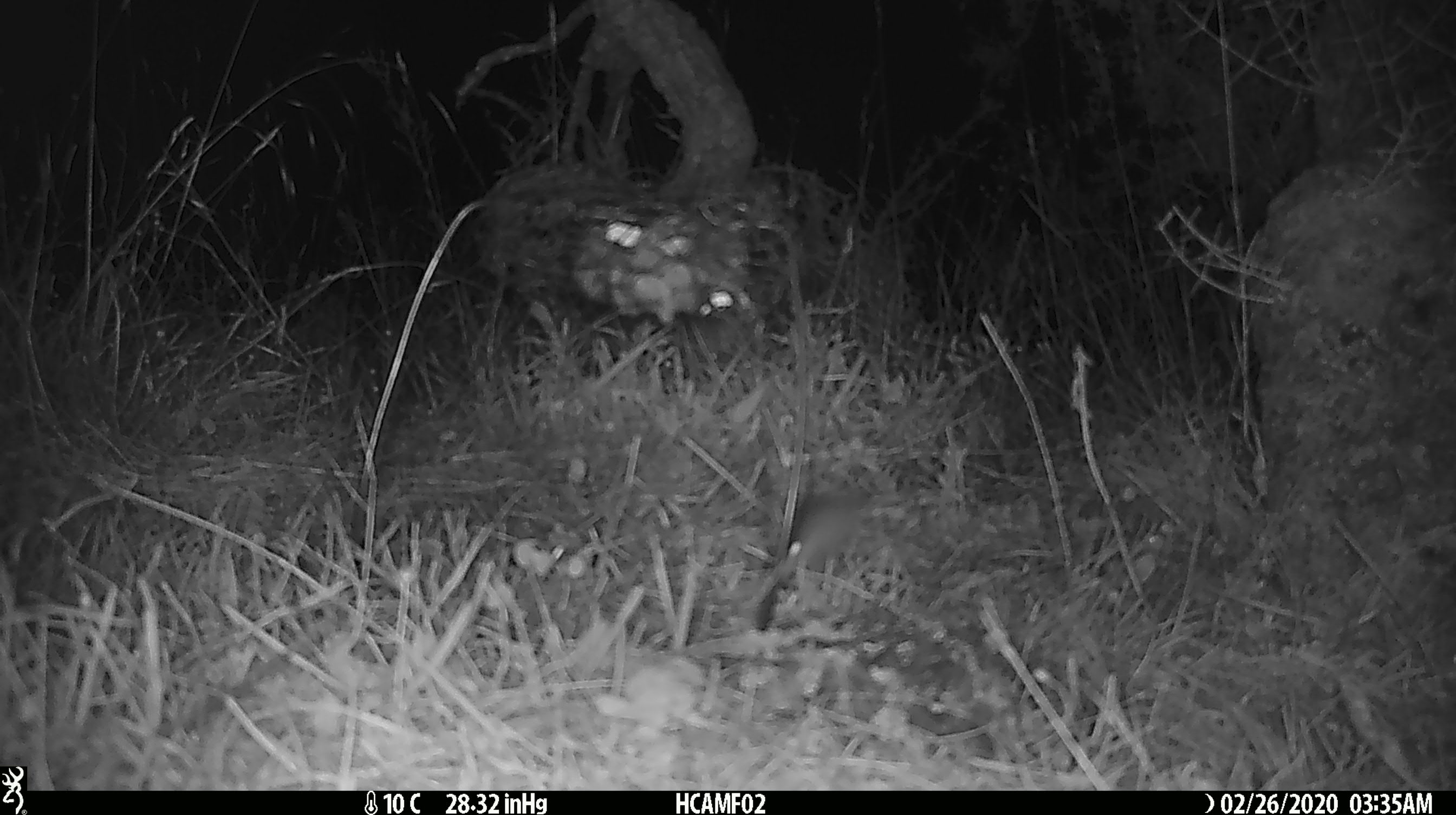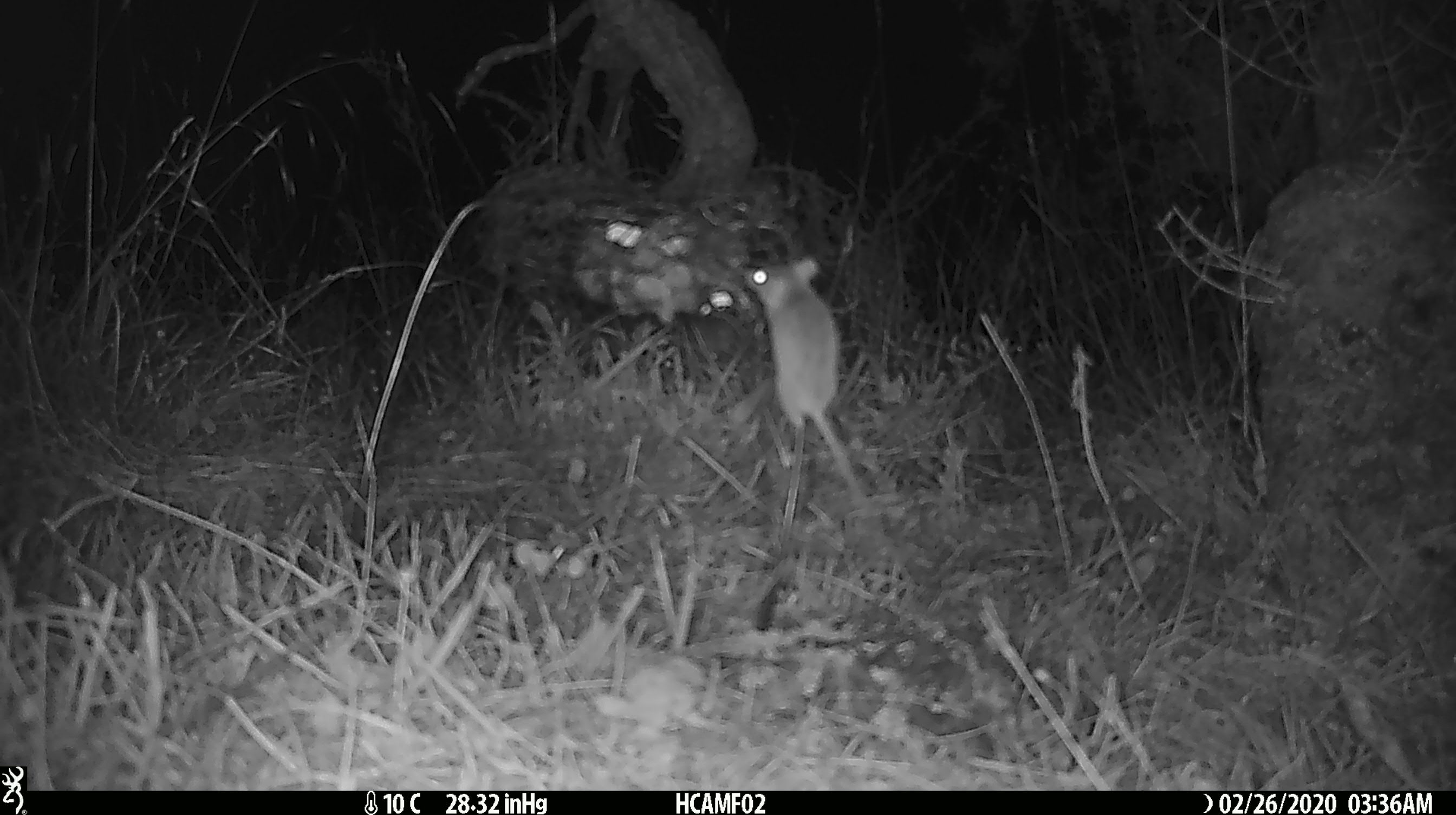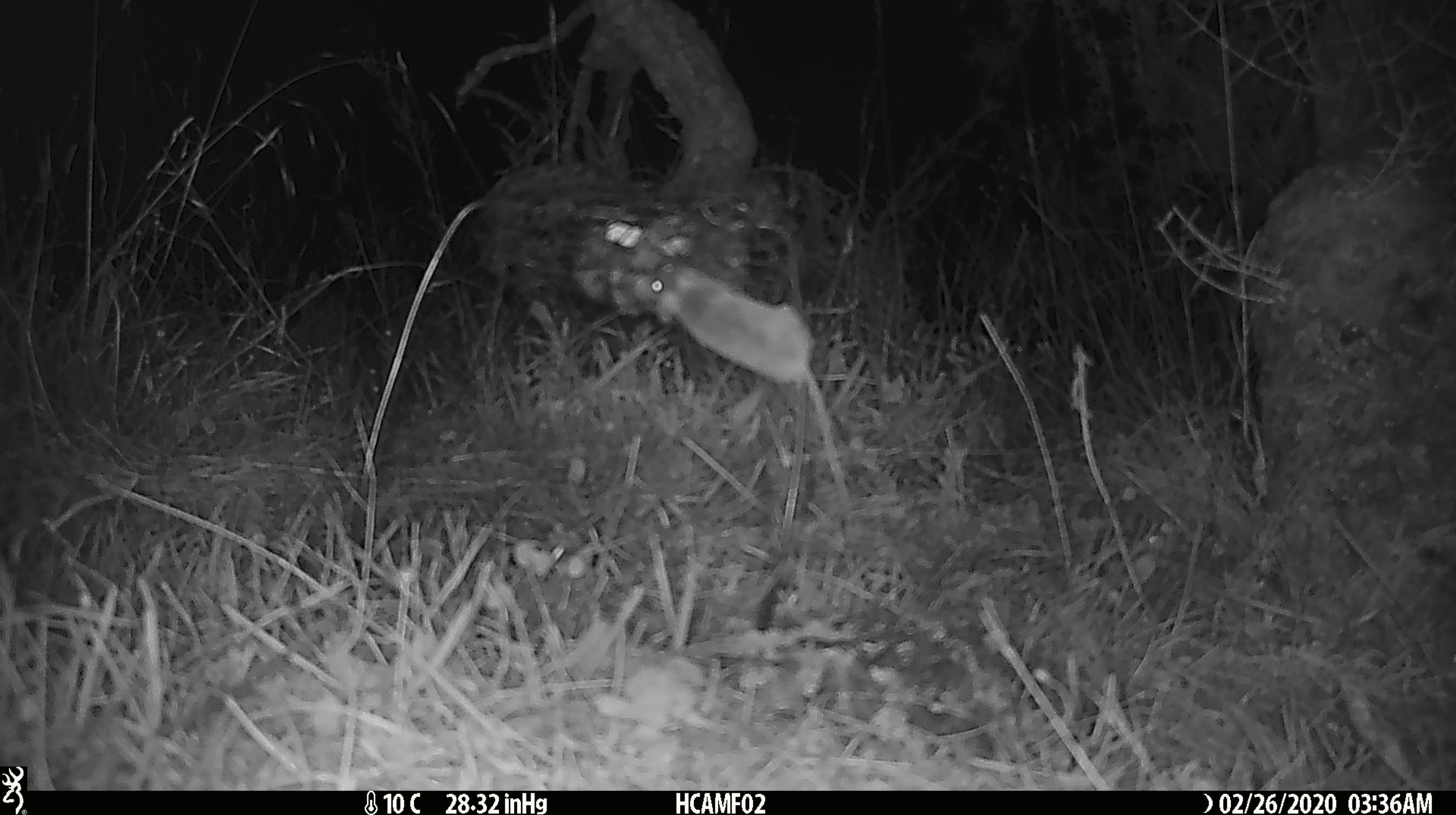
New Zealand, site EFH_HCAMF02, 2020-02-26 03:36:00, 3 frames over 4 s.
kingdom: Animalia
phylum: Chordata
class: Mammalia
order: Rodentia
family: Muridae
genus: Mus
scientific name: Mus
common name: mouse